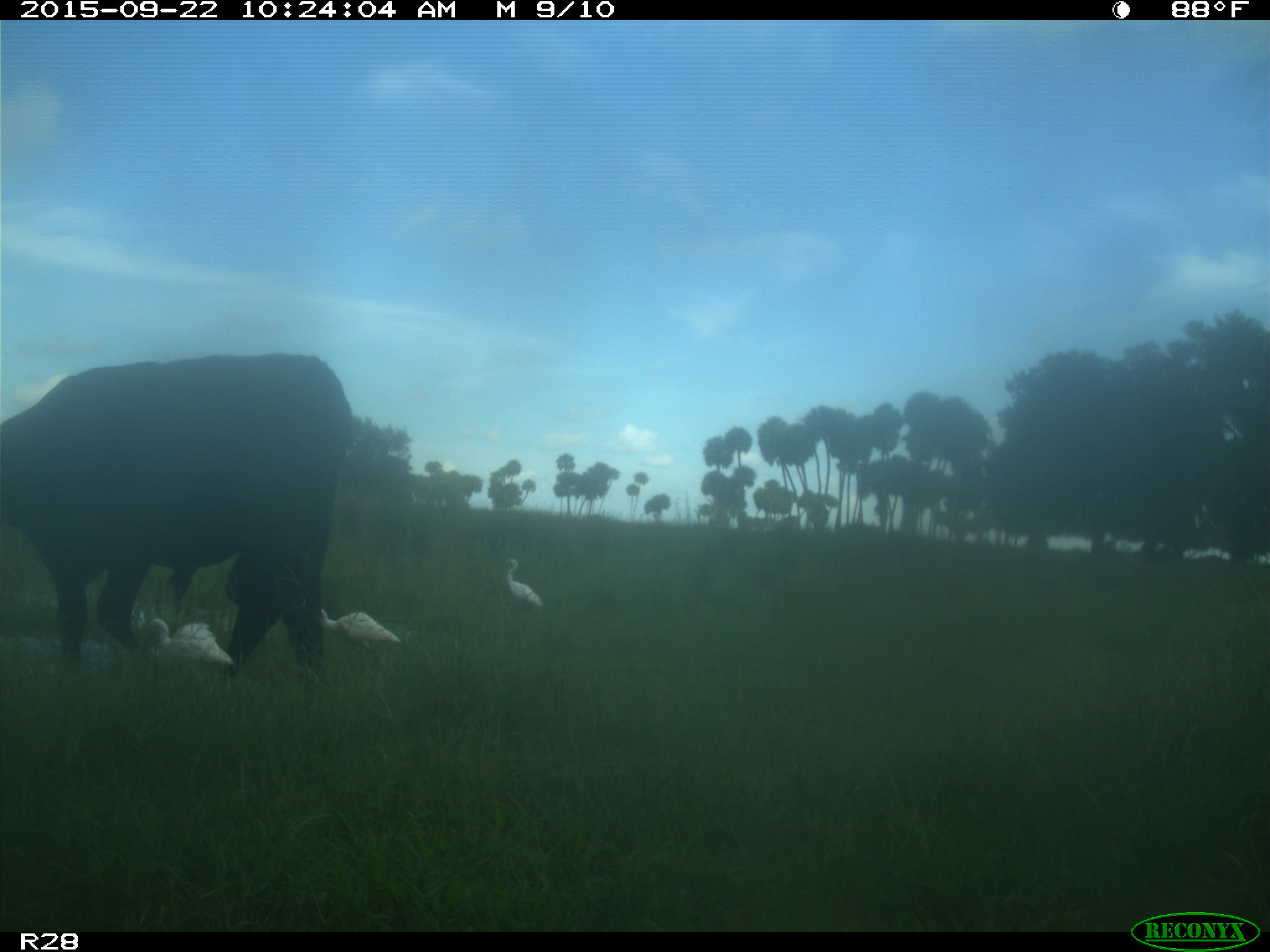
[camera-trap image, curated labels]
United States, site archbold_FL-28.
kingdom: Animalia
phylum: Chordata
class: Mammalia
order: Artiodactyla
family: Bovidae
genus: Bos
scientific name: Bos taurus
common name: domestic cow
Bos taurus (domestic cow).